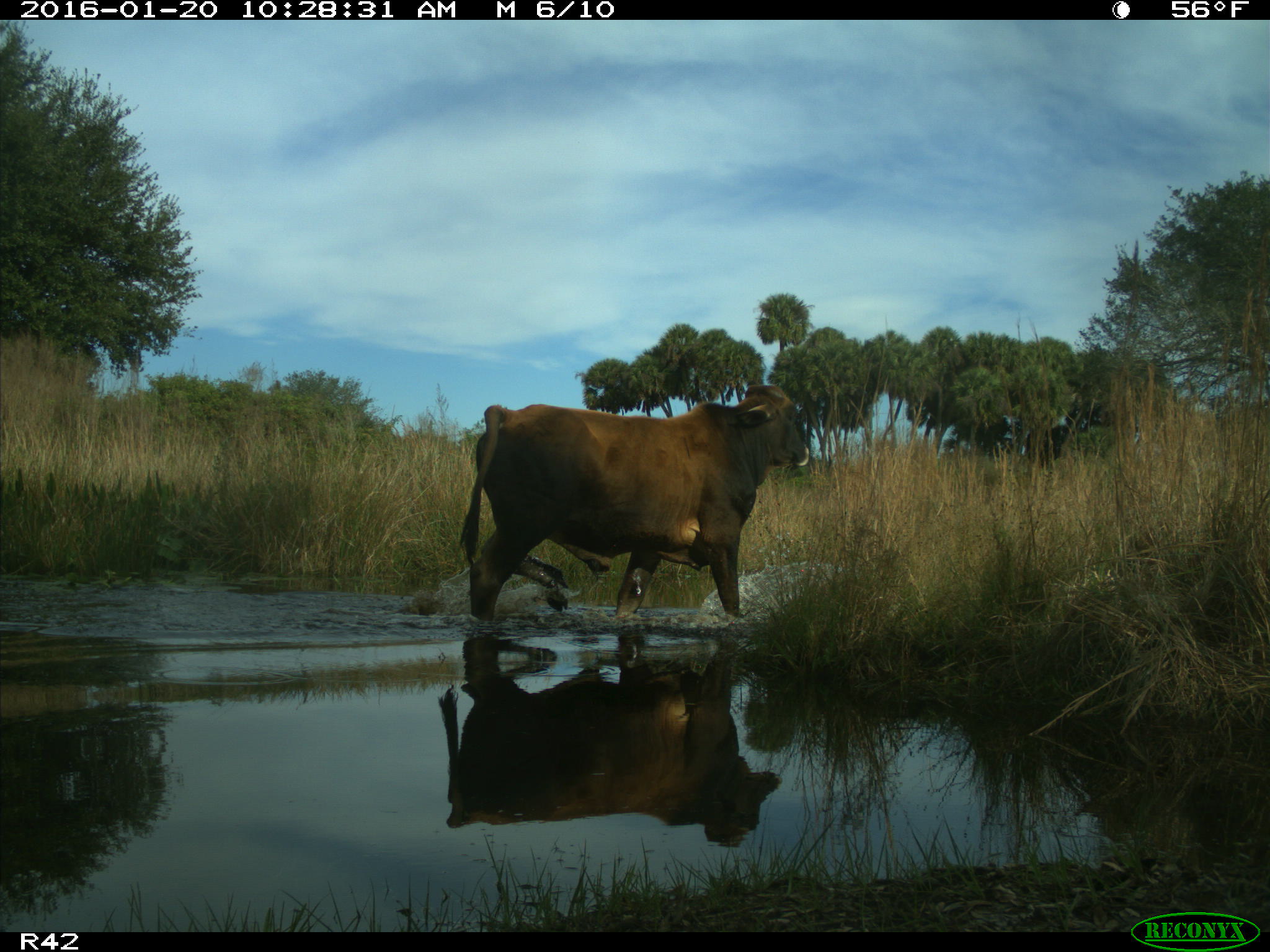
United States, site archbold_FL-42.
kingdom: Animalia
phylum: Chordata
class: Mammalia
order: Artiodactyla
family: Bovidae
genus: Bos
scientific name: Bos taurus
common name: domestic cow